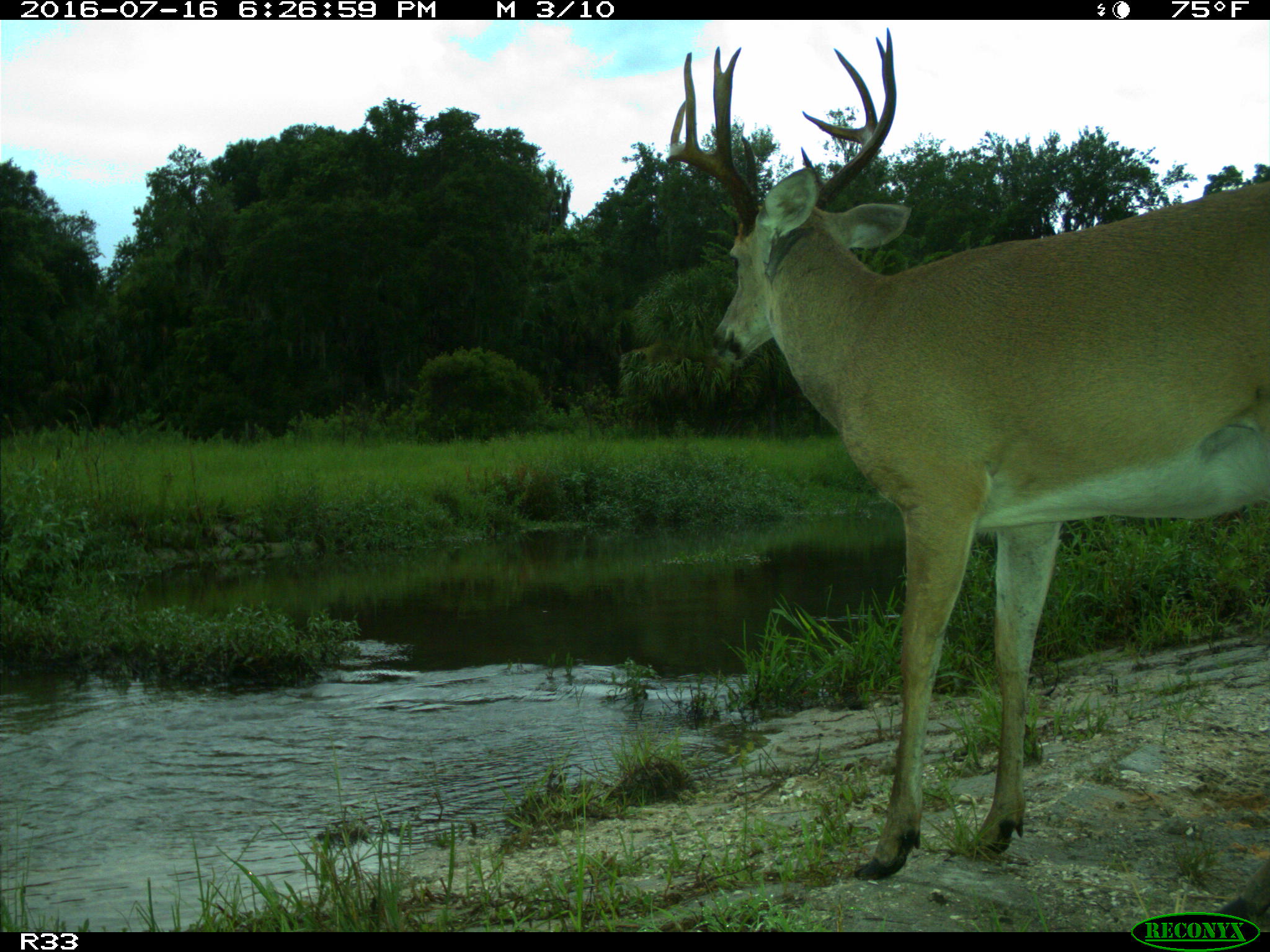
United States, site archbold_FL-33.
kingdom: Animalia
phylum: Chordata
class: Mammalia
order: Artiodactyla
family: Cervidae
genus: Odocoileus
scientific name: Odocoileus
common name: deer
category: unidentified deer